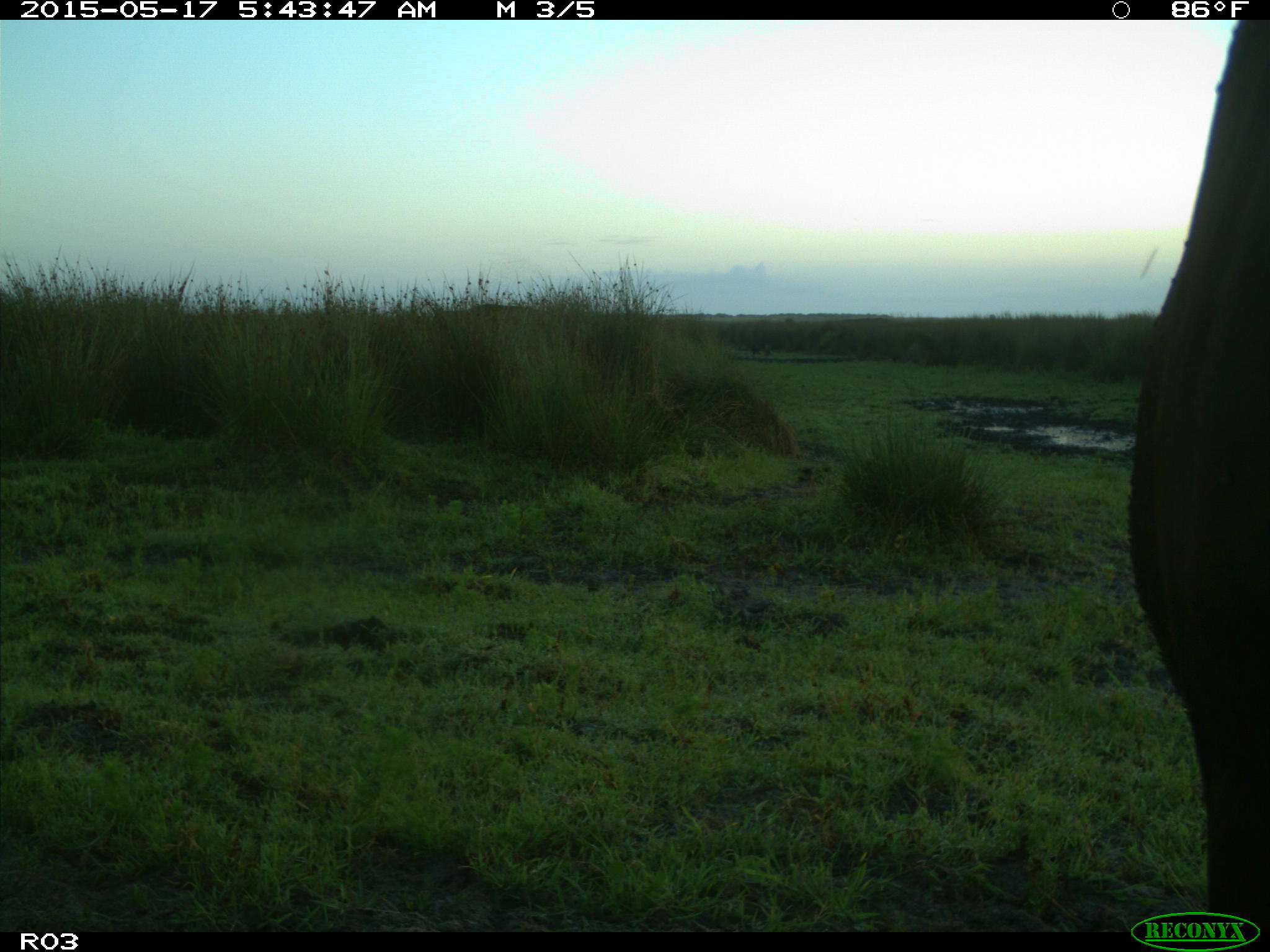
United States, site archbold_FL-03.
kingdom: Animalia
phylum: Chordata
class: Mammalia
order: Artiodactyla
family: Bovidae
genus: Bos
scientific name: Bos taurus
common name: domestic cow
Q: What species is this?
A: Bos taurus (domestic cow).